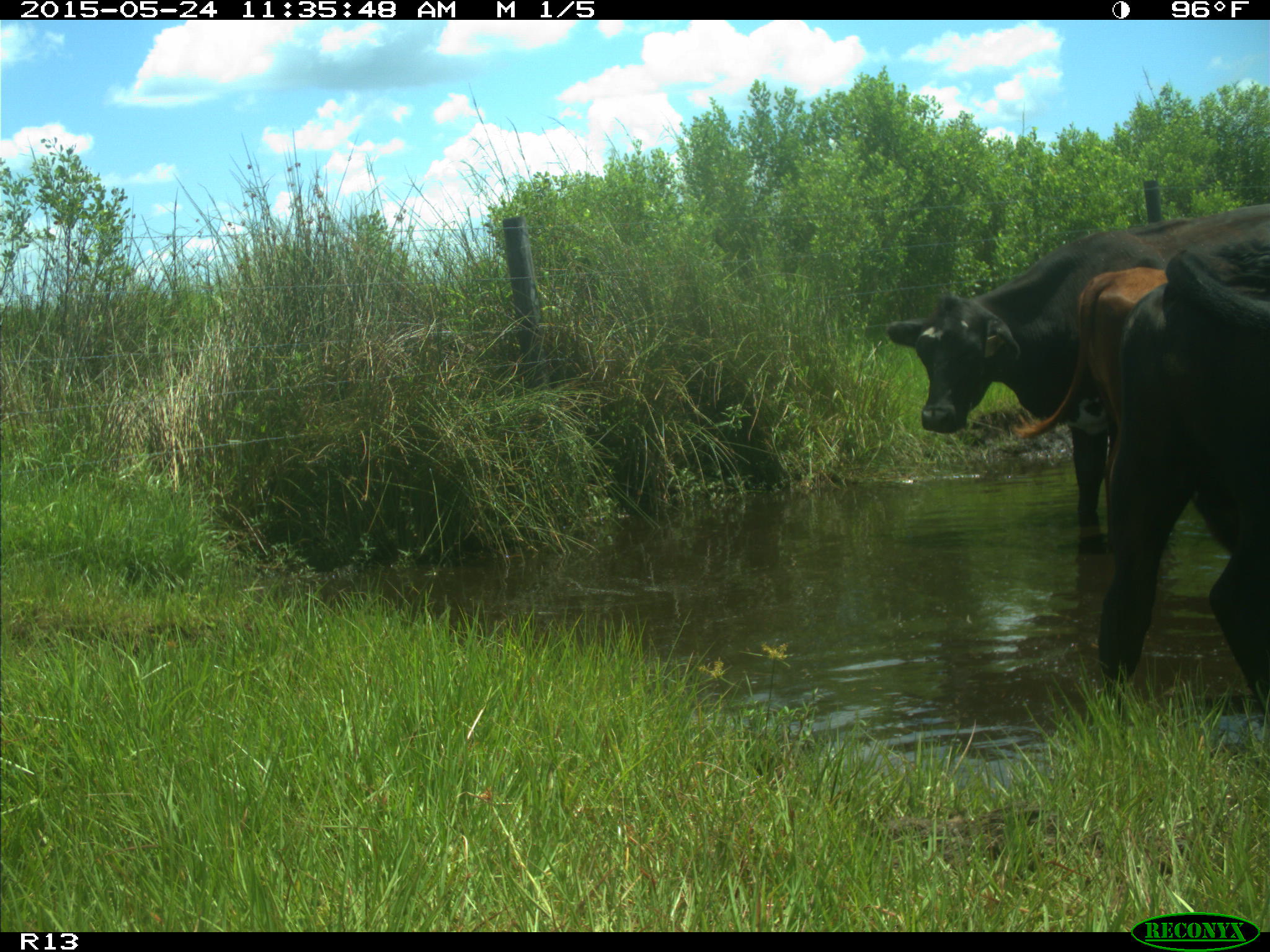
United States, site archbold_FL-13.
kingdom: Animalia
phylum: Chordata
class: Mammalia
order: Artiodactyla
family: Bovidae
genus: Bos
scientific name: Bos taurus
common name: domestic cow